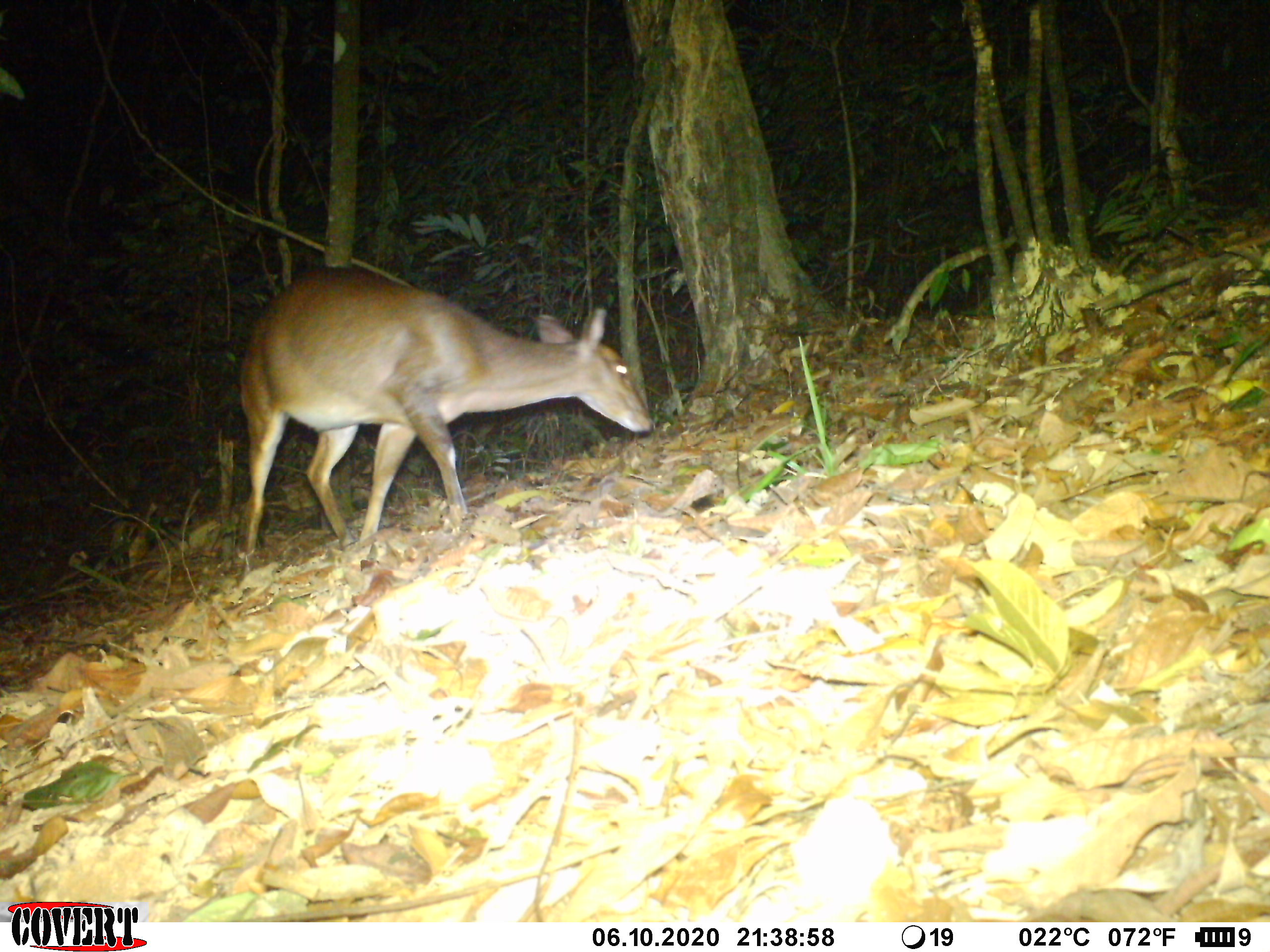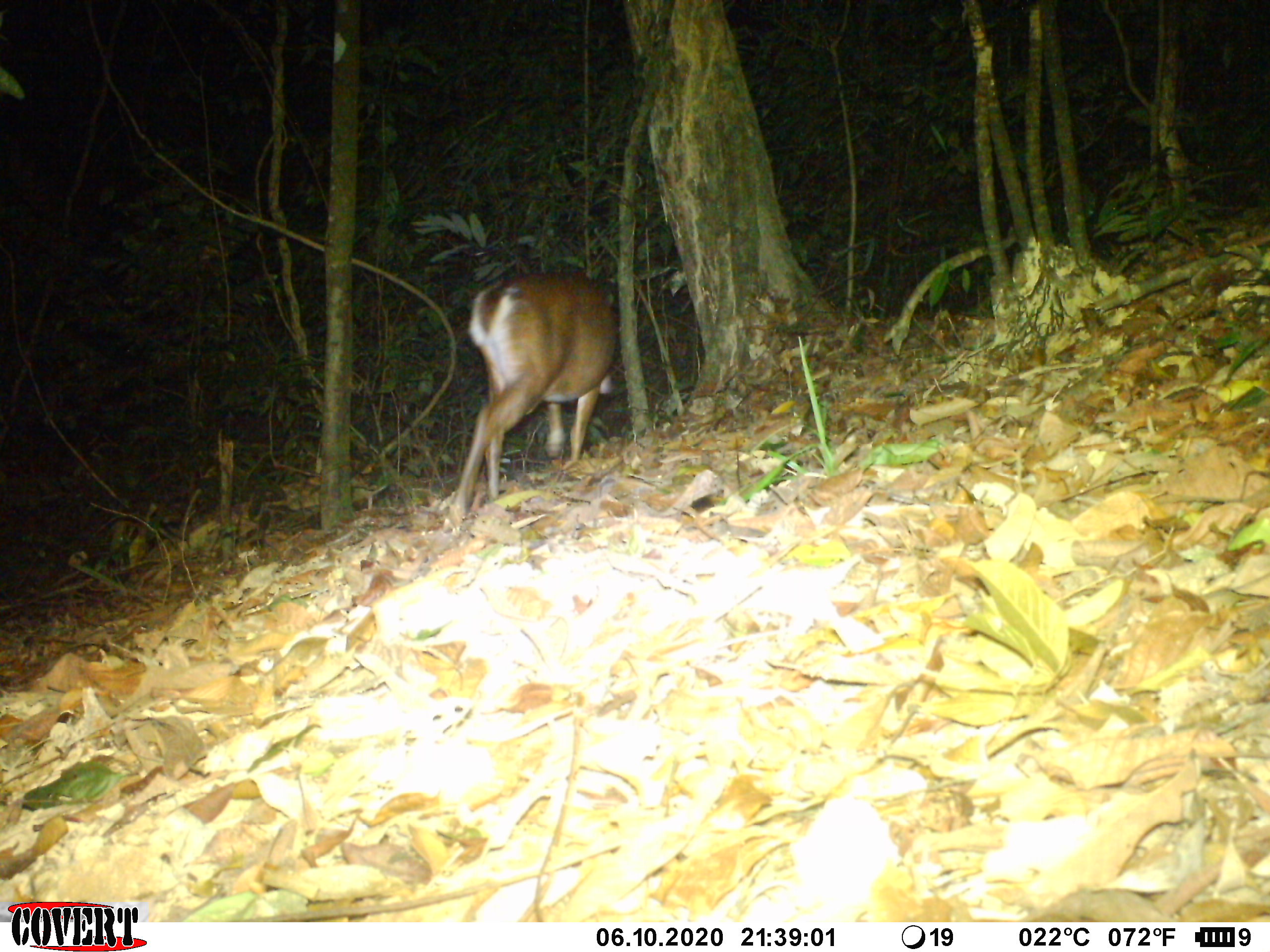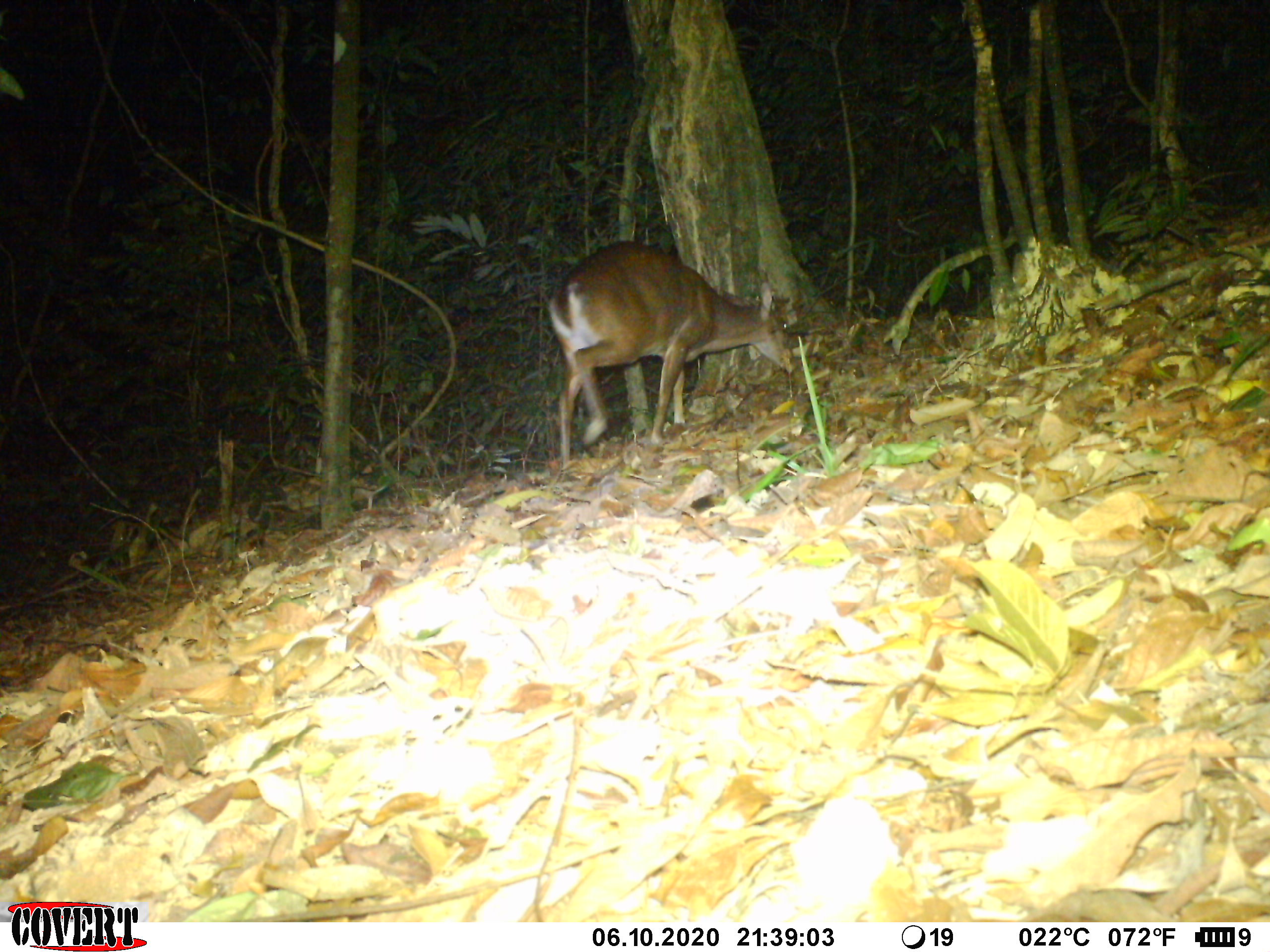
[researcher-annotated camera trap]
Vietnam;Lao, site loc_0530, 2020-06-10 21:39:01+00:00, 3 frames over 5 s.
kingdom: Animalia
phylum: Chordata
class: Mammalia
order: Artiodactyla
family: Cervidae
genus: Muntiacus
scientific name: Muntiacus vuquangensis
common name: large-antlered muntjac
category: large antlered muntjac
Large antlered muntjac (large-antlered muntjac) (Muntiacus vuquangensis). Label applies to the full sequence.